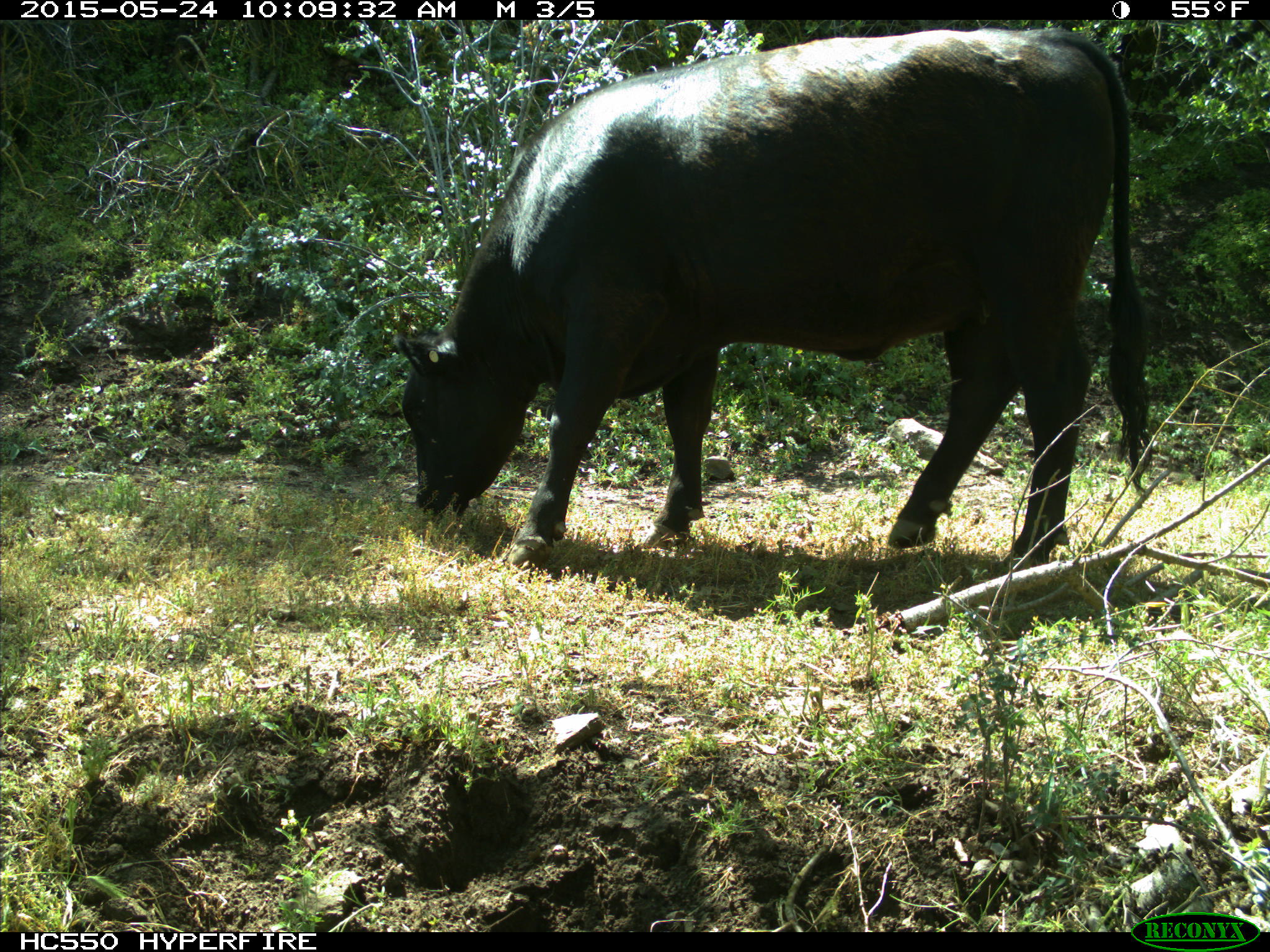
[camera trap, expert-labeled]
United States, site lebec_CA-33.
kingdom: Animalia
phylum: Chordata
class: Mammalia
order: Artiodactyla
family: Bovidae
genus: Bos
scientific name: Bos taurus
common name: domestic cow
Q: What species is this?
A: Bos taurus (domestic cow).